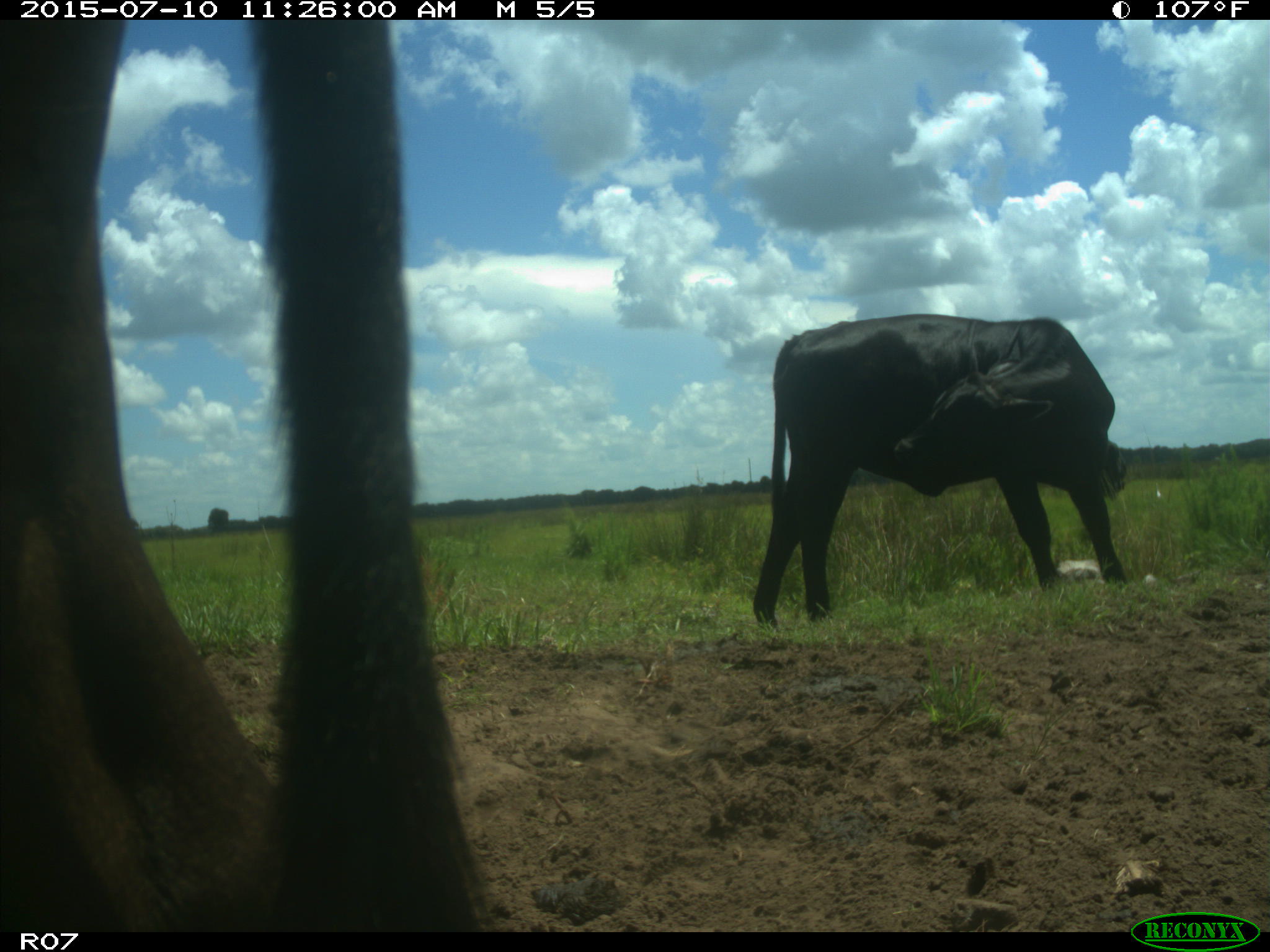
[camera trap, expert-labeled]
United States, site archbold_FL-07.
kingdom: Animalia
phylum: Chordata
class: Mammalia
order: Artiodactyla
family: Bovidae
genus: Bos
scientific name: Bos taurus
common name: domestic cow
Bos taurus (domestic cow).